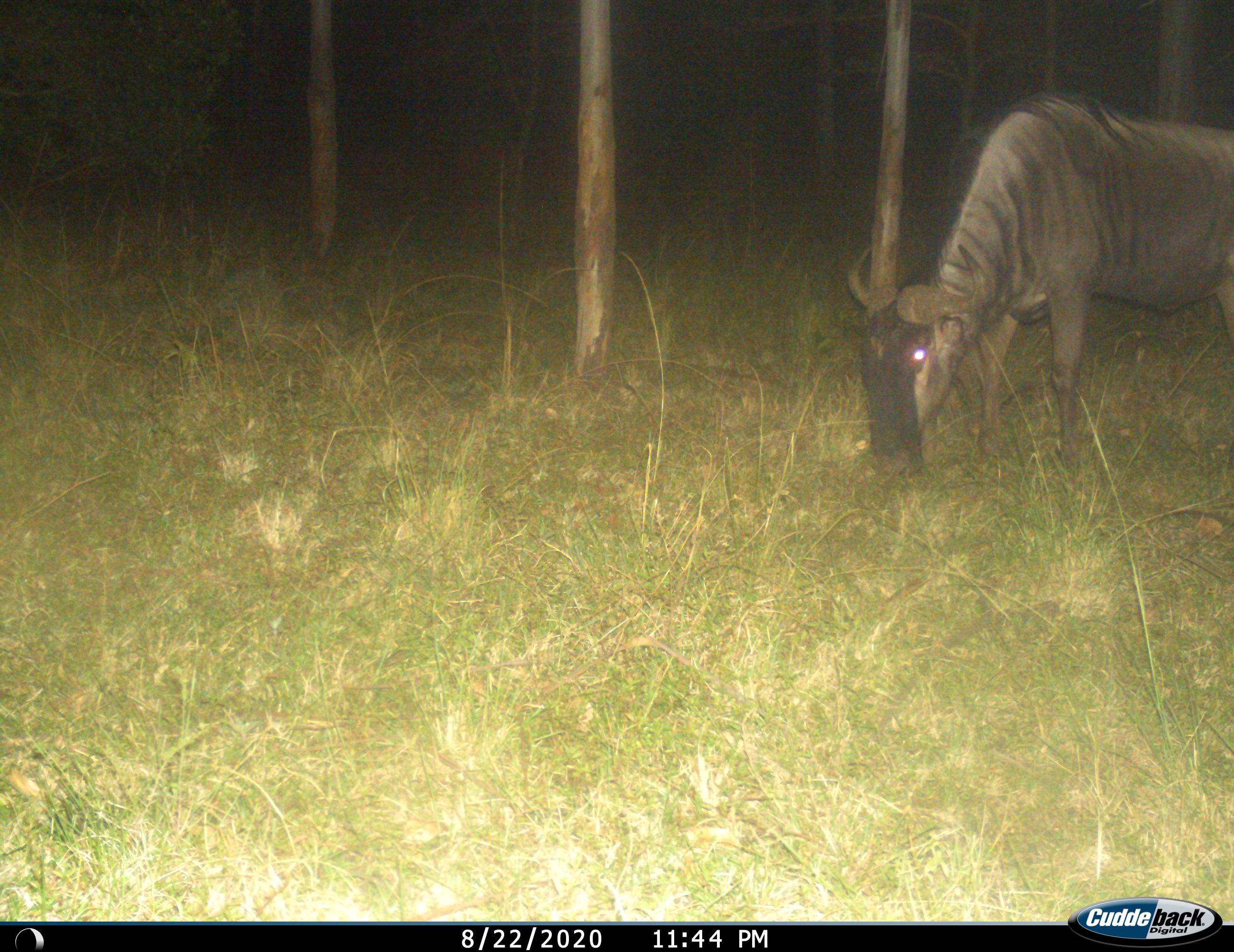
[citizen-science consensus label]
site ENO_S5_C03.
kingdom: Animalia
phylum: Chordata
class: Mammalia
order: Artiodactyla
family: Bovidae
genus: Connochaetes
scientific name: Connochaetes taurinus taurinus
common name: blue wildebeest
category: wildebeestblue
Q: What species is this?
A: Wildebeestblue (blue wildebeest) (Connochaetes taurinus taurinus).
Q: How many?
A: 1.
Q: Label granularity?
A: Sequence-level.